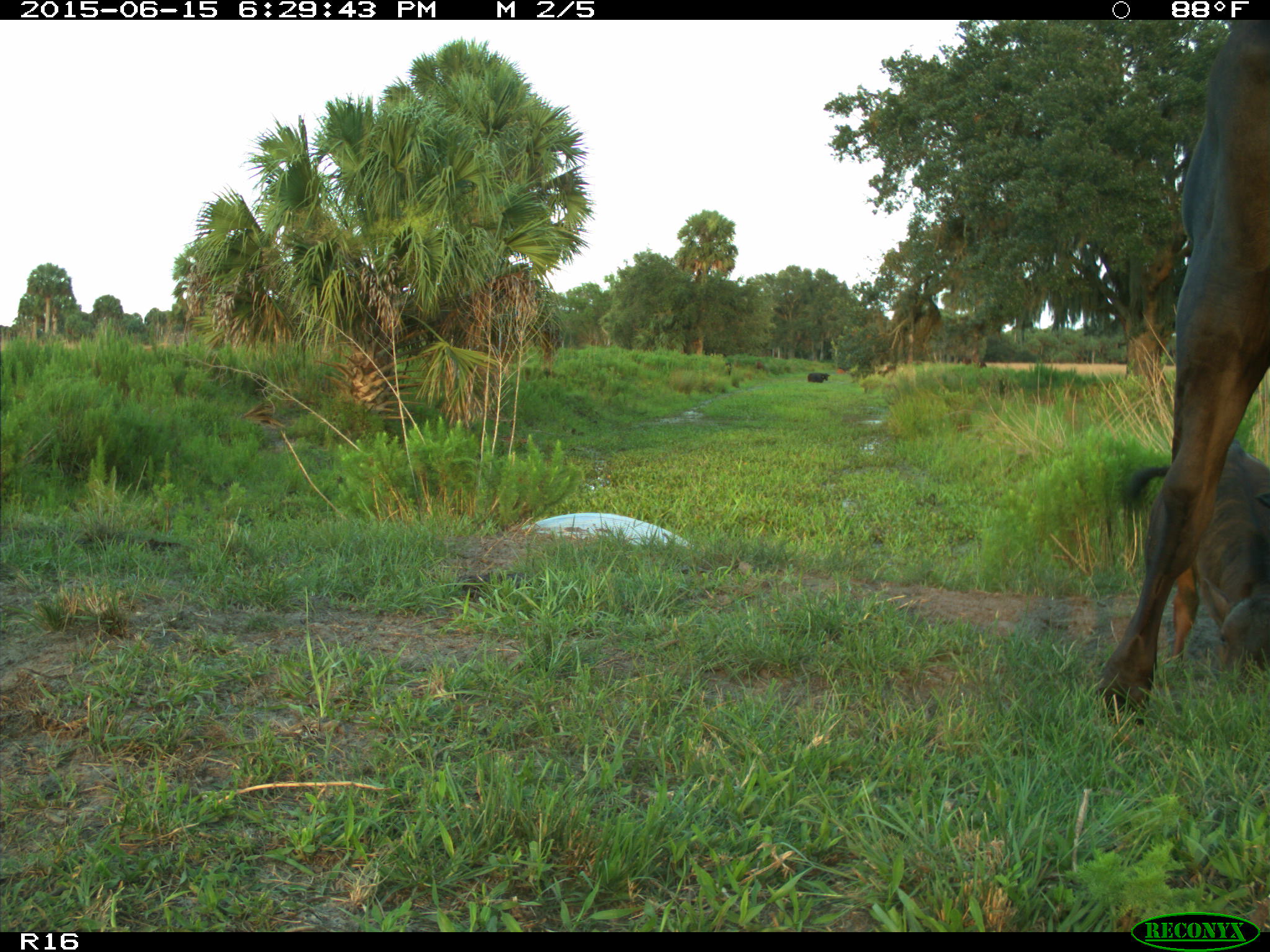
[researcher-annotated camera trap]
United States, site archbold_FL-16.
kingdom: Animalia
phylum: Chordata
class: Mammalia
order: Artiodactyla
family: Bovidae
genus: Bos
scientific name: Bos taurus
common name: domestic cow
Bos taurus (domestic cow).